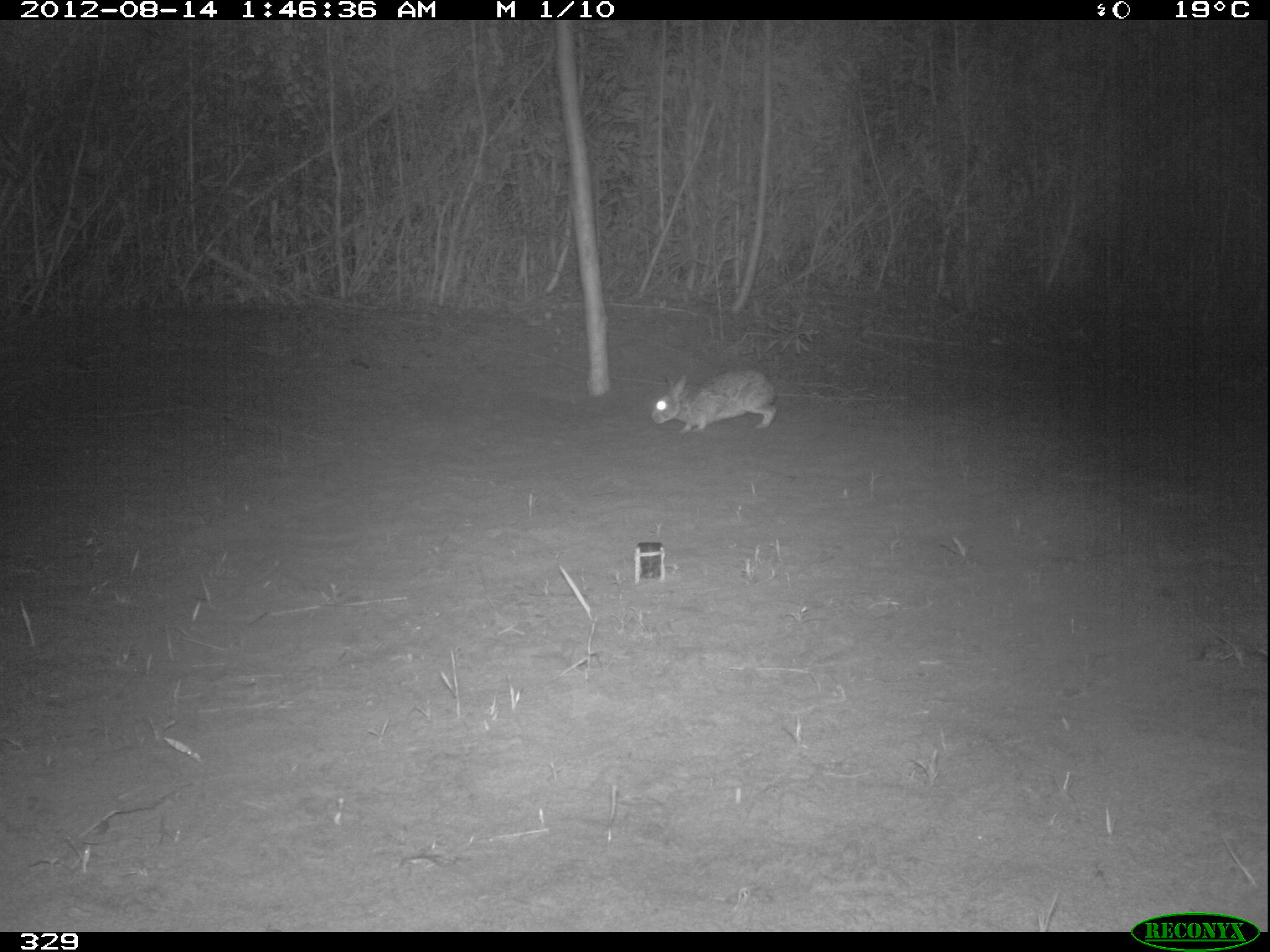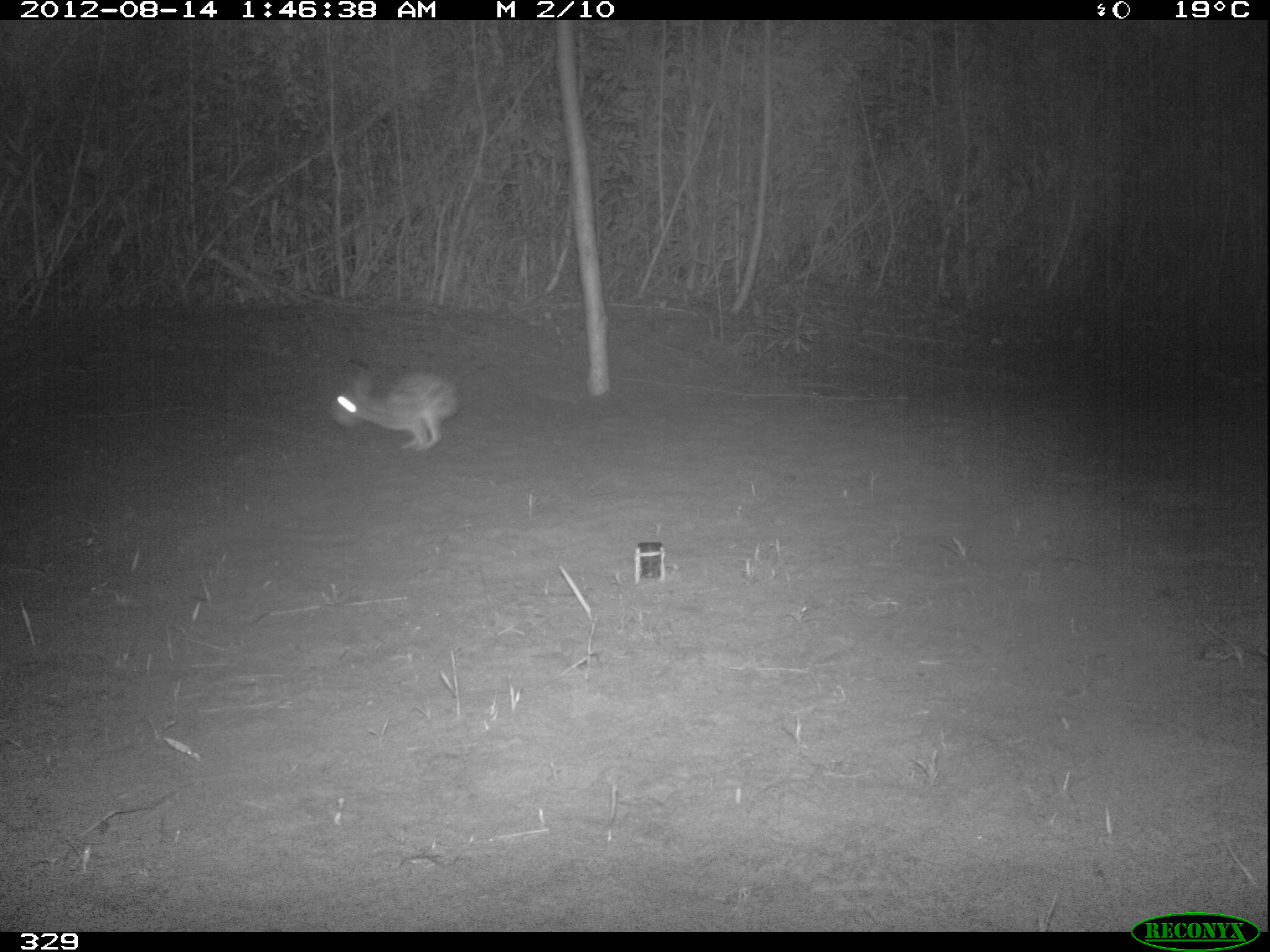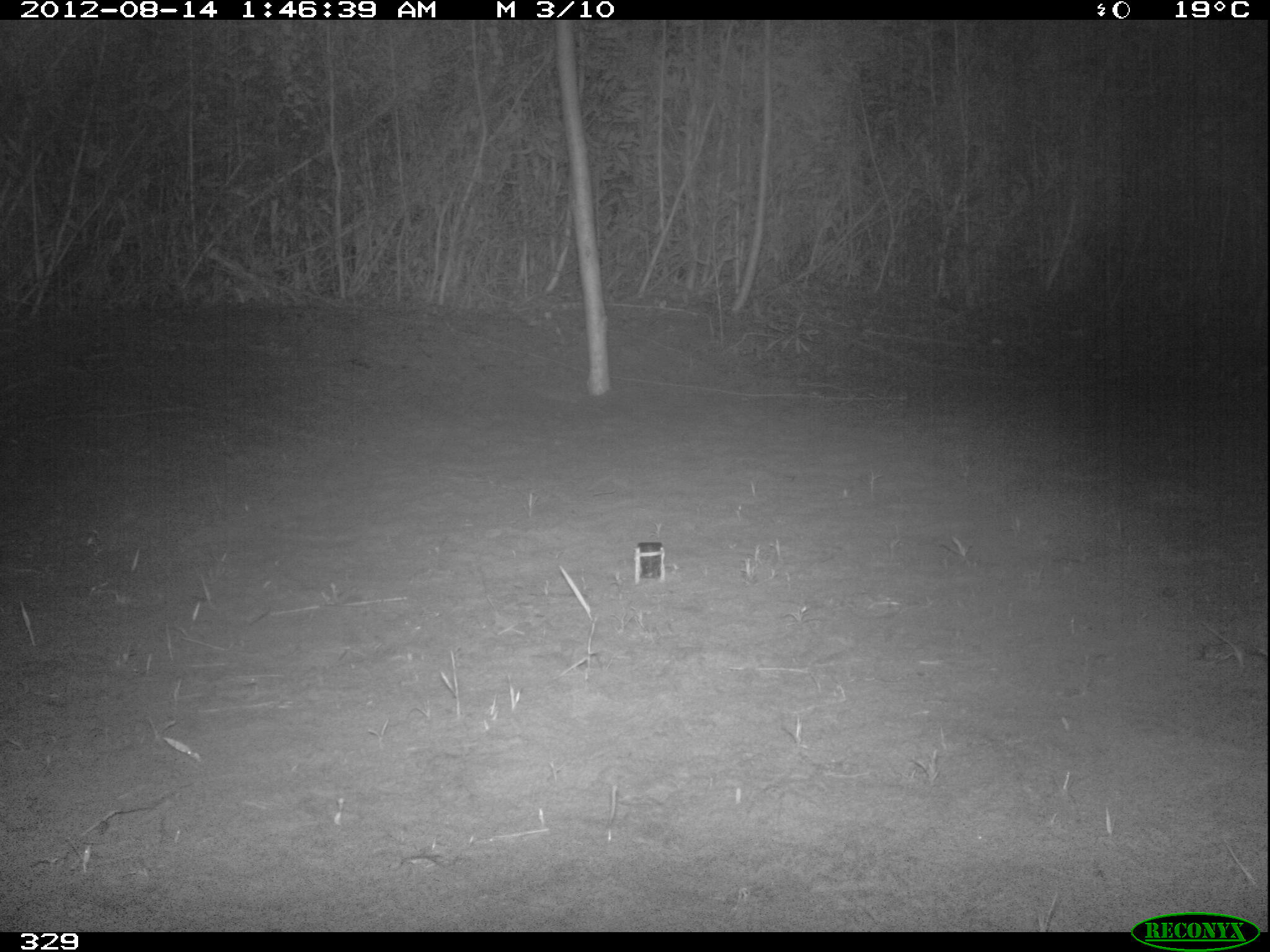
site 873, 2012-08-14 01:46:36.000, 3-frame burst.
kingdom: Animalia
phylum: Chordata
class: Mammalia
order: Lagomorpha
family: Leporidae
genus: Sylvilagus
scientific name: Sylvilagus brasiliensis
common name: tapeti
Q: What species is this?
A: Sylvilagus brasiliensis (tapeti).